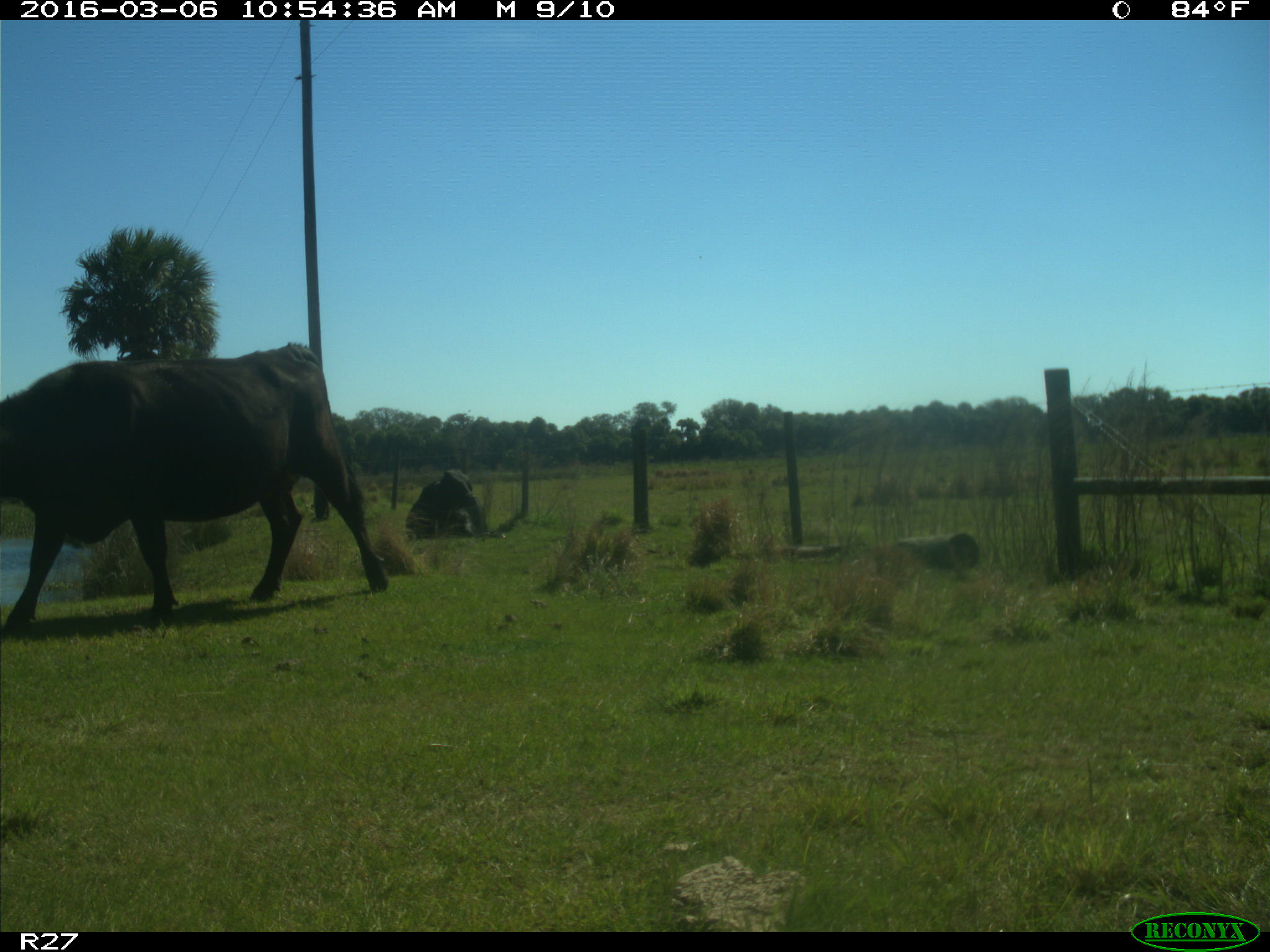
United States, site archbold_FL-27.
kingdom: Animalia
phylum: Chordata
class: Mammalia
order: Artiodactyla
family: Bovidae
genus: Bos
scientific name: Bos taurus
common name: domestic cow